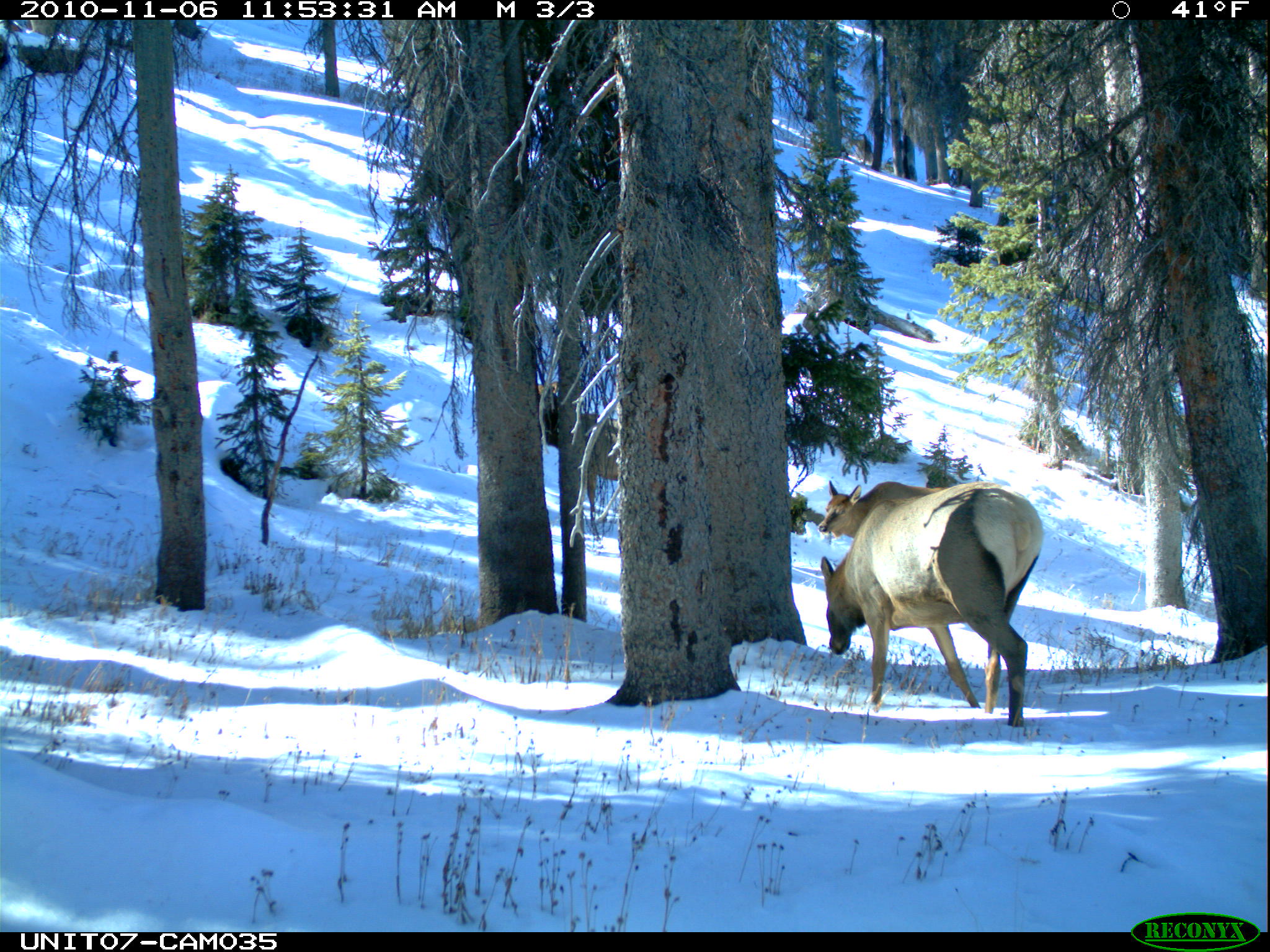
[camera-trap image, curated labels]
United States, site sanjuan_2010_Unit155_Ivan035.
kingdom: Animalia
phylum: Chordata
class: Mammalia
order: Artiodactyla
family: Cervidae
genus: Cervus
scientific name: Cervus elaphus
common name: red deer